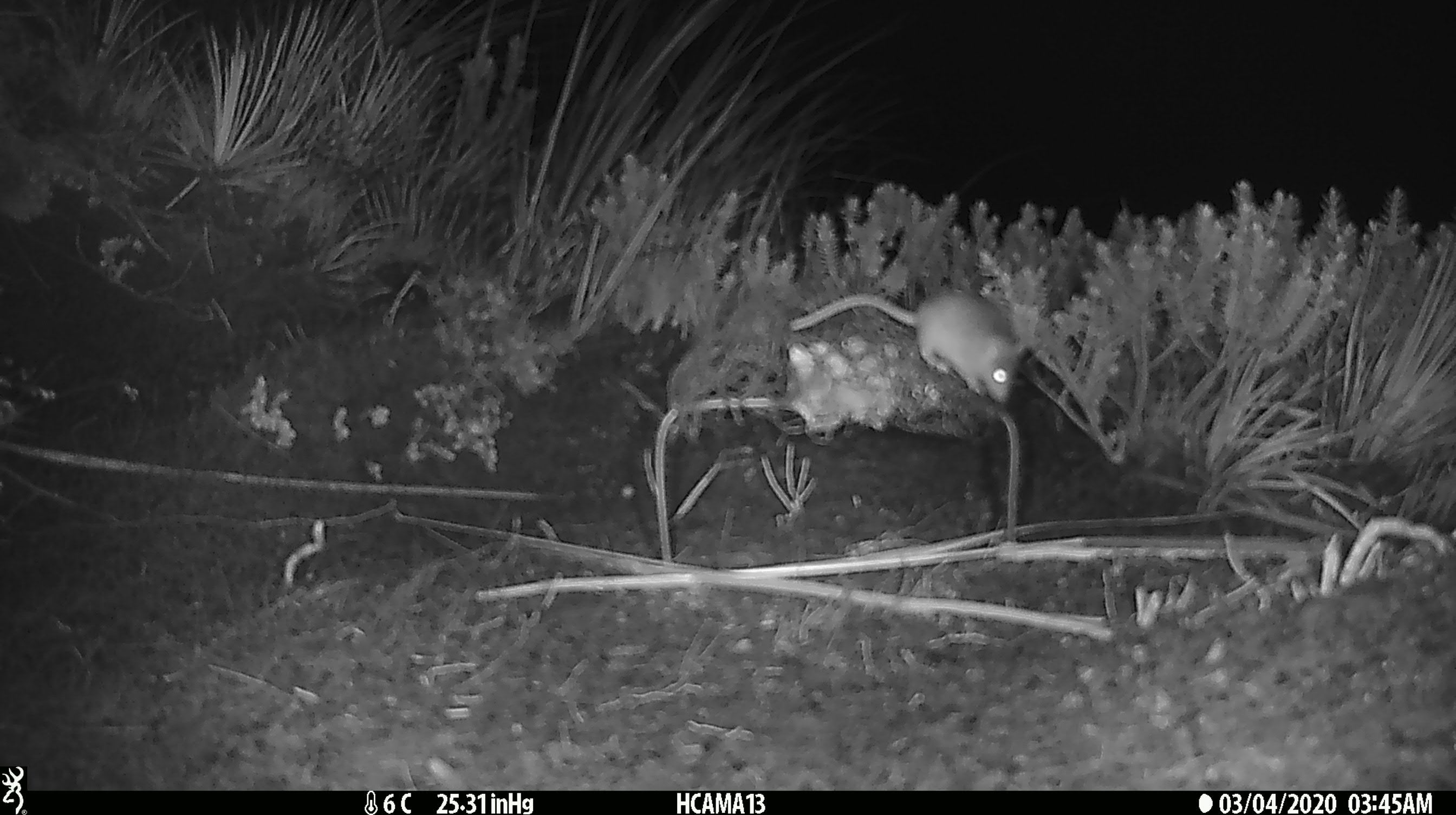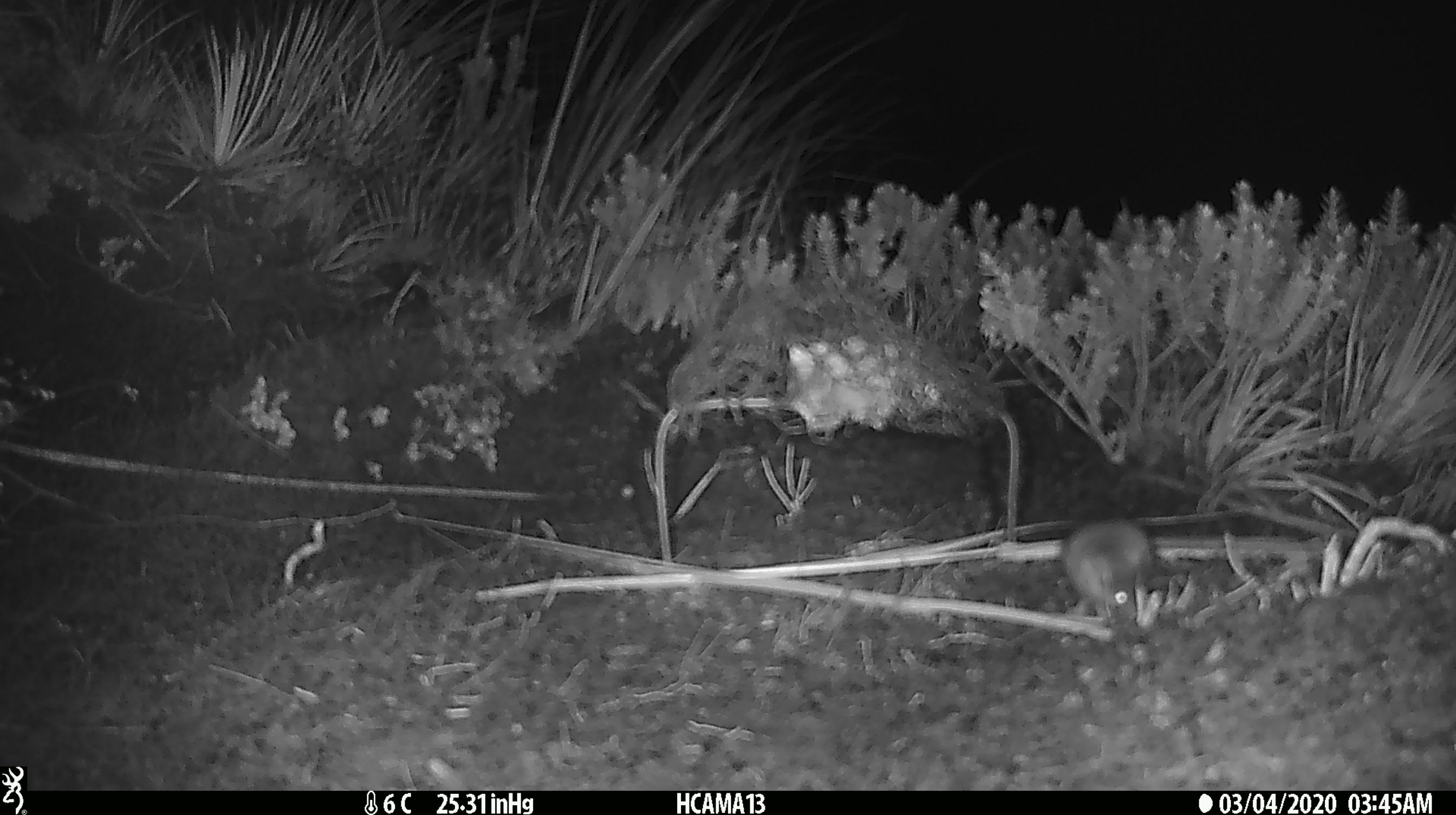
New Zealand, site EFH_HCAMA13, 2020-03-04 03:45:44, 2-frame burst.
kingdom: Animalia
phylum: Chordata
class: Mammalia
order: Rodentia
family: Muridae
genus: Mus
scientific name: Mus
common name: mouse